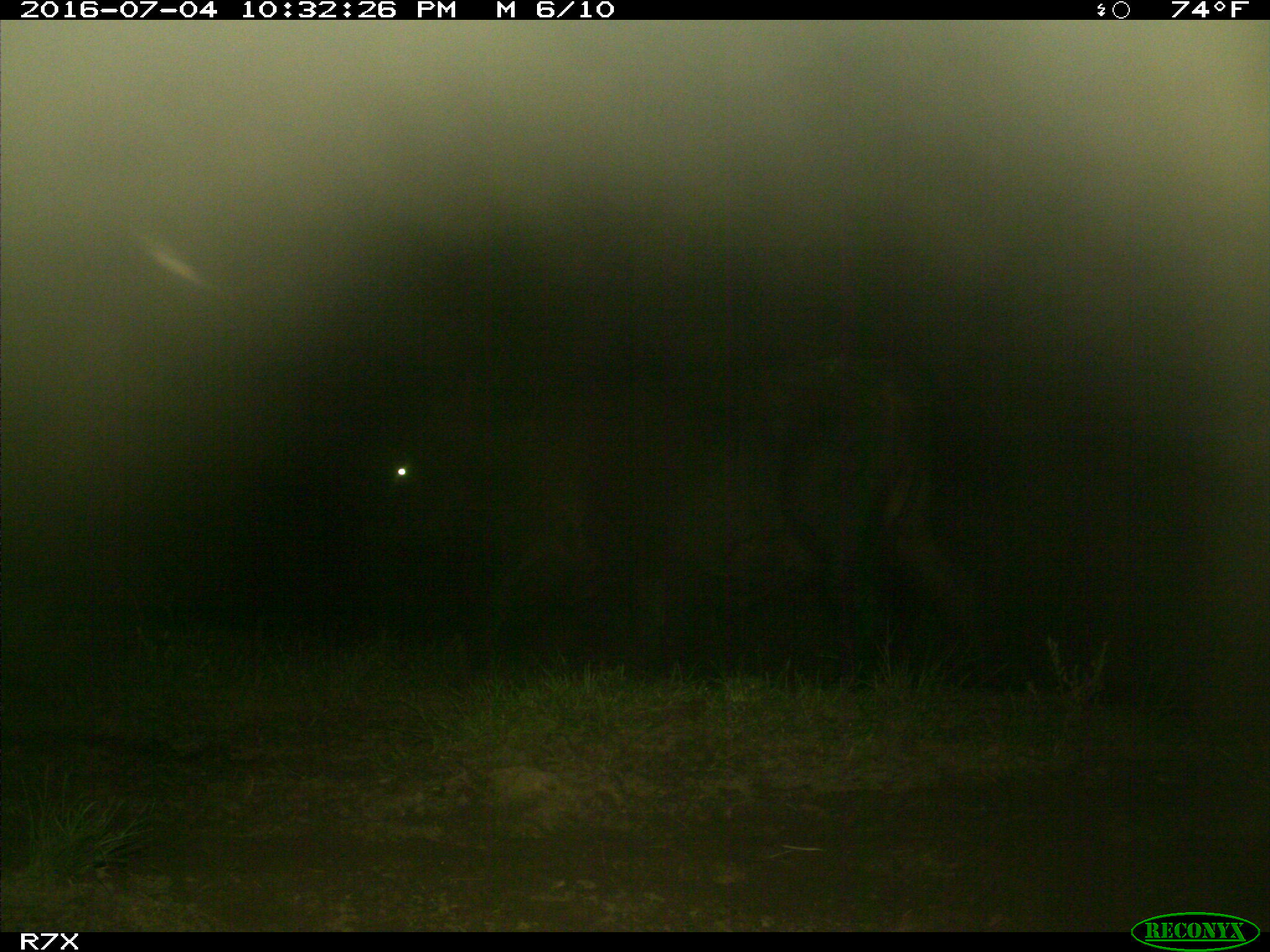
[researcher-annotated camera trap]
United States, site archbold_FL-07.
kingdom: Animalia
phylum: Chordata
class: Mammalia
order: Artiodactyla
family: Bovidae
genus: Bos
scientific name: Bos taurus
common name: domestic cow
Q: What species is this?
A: Bos taurus (domestic cow).